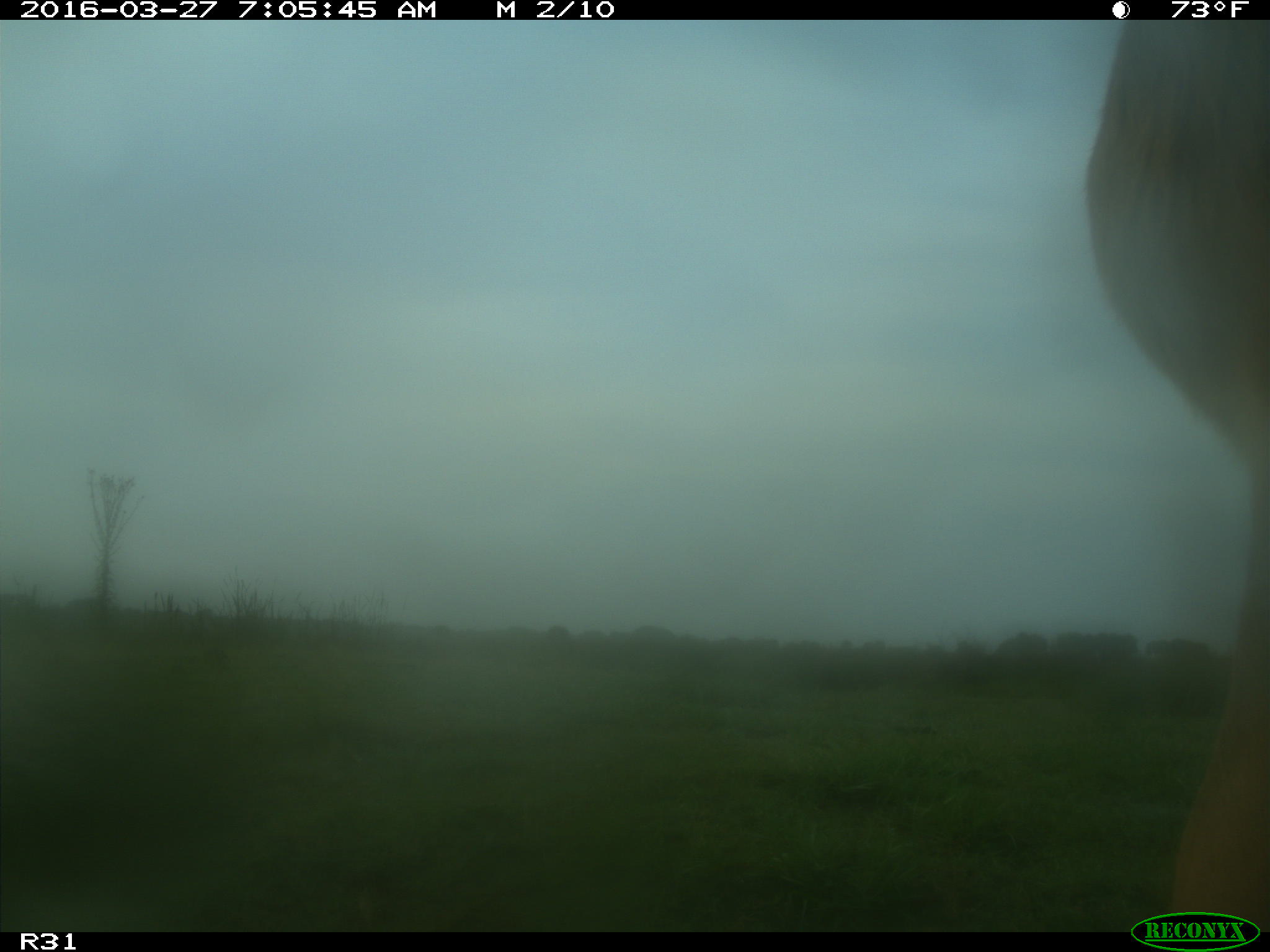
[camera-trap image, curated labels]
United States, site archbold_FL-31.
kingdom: Animalia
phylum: Chordata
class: Mammalia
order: Artiodactyla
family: Bovidae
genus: Bos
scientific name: Bos taurus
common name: domestic cow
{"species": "Bos taurus (domestic cow)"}